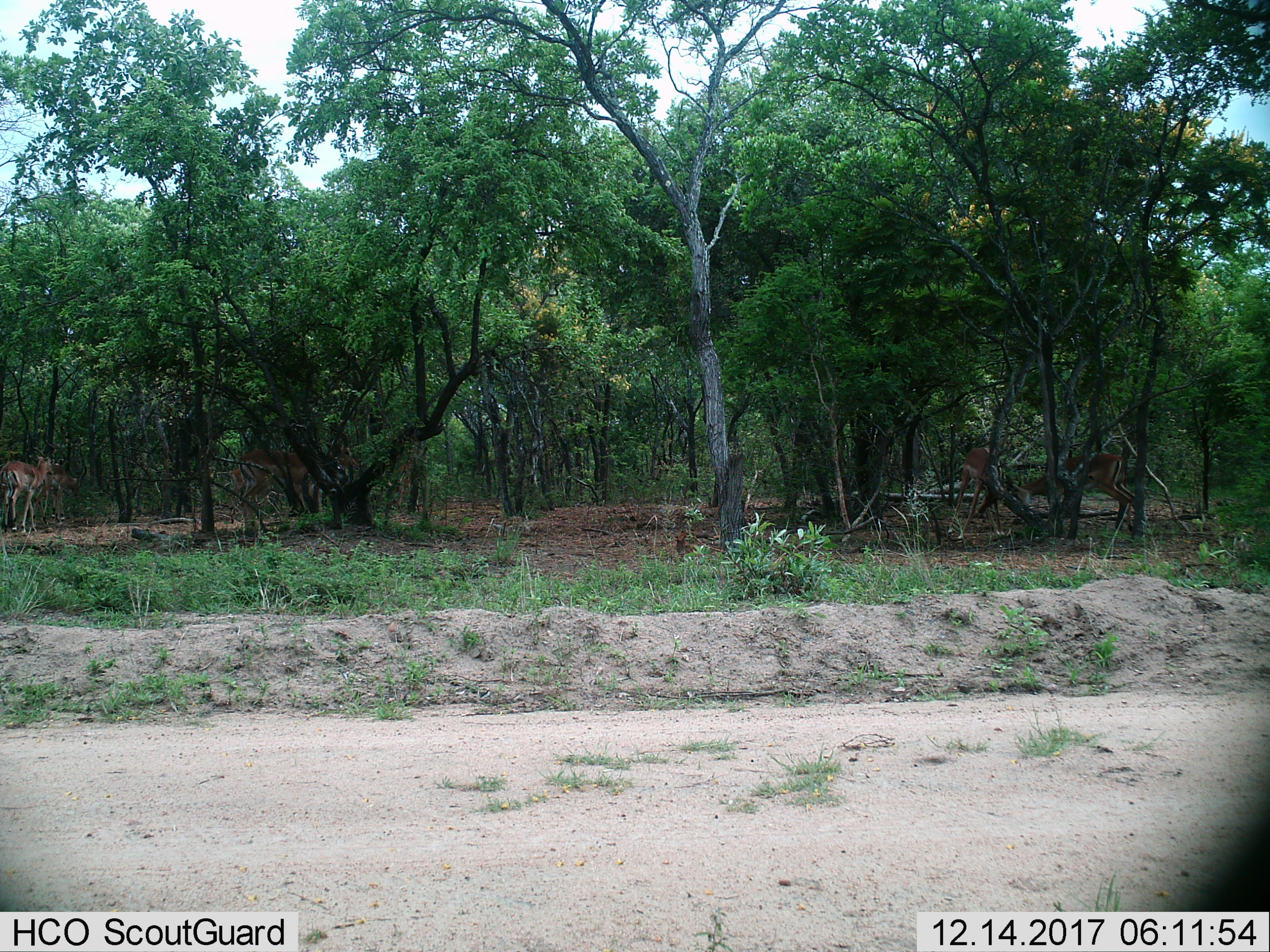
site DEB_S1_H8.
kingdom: Animalia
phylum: Chordata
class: Mammalia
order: Artiodactyla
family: Bovidae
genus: Aepyceros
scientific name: Aepyceros melampus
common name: impala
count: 4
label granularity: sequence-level